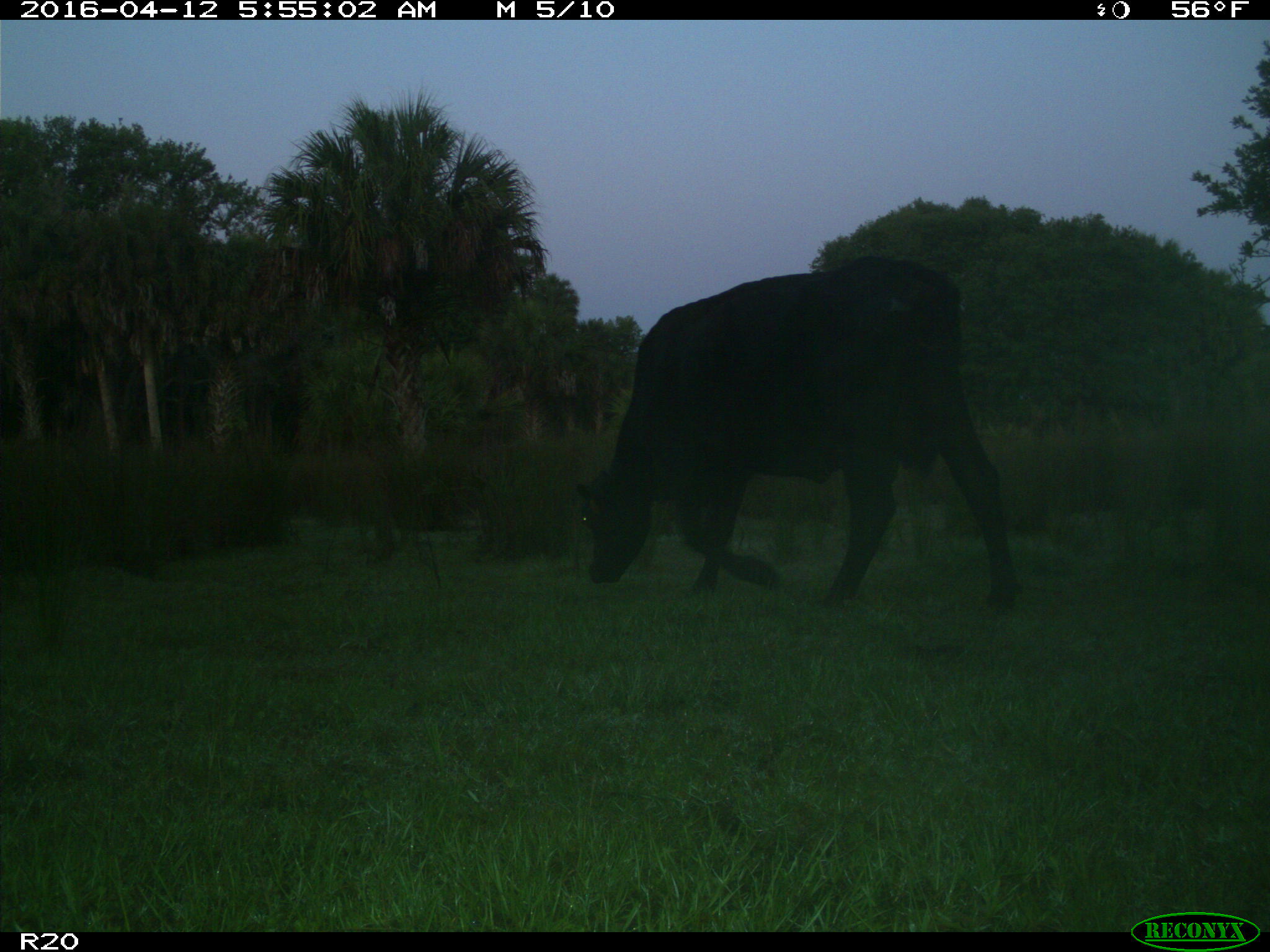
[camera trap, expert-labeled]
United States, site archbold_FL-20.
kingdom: Animalia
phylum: Chordata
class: Mammalia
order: Artiodactyla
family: Bovidae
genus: Bos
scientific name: Bos taurus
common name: domestic cow